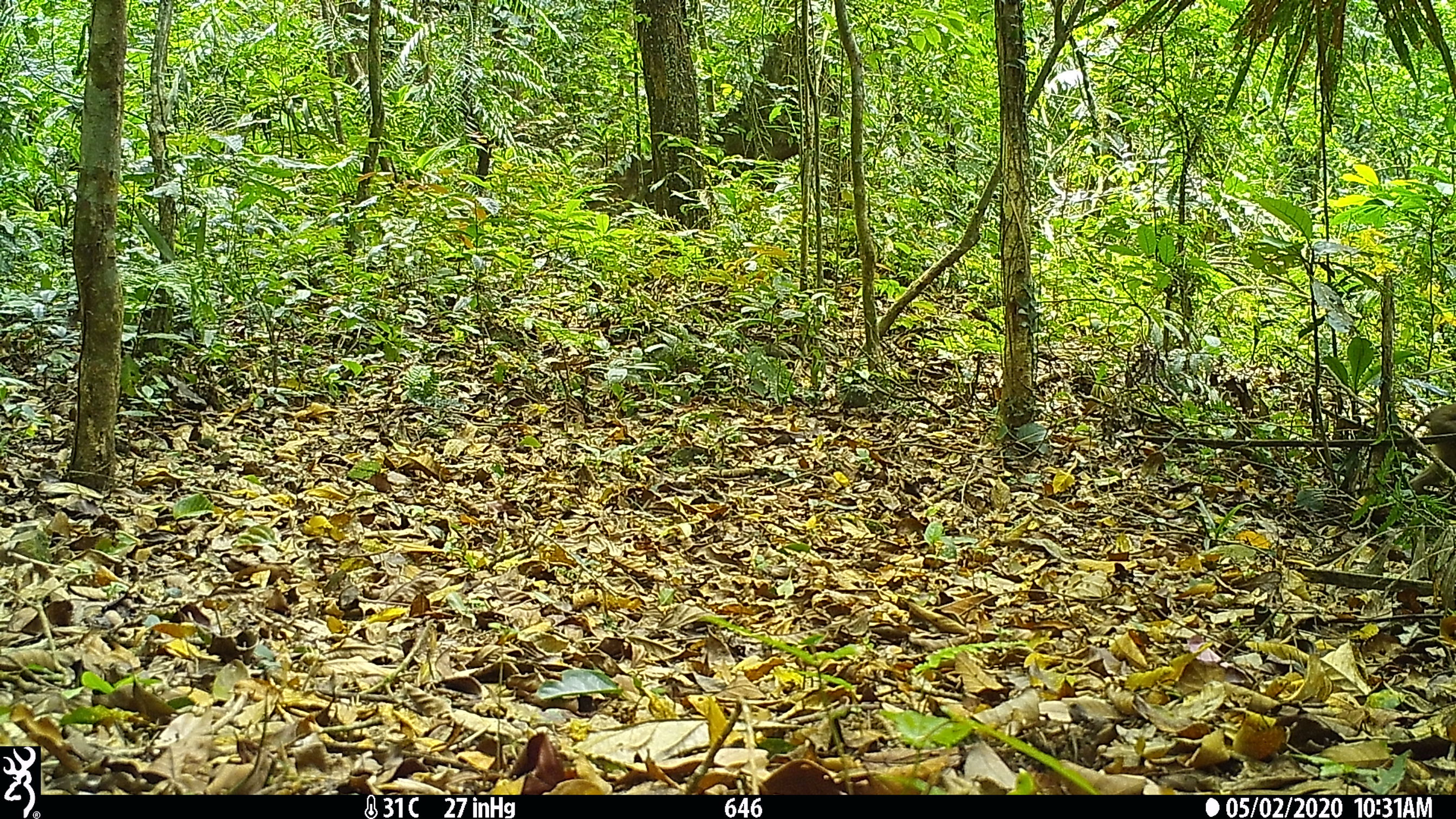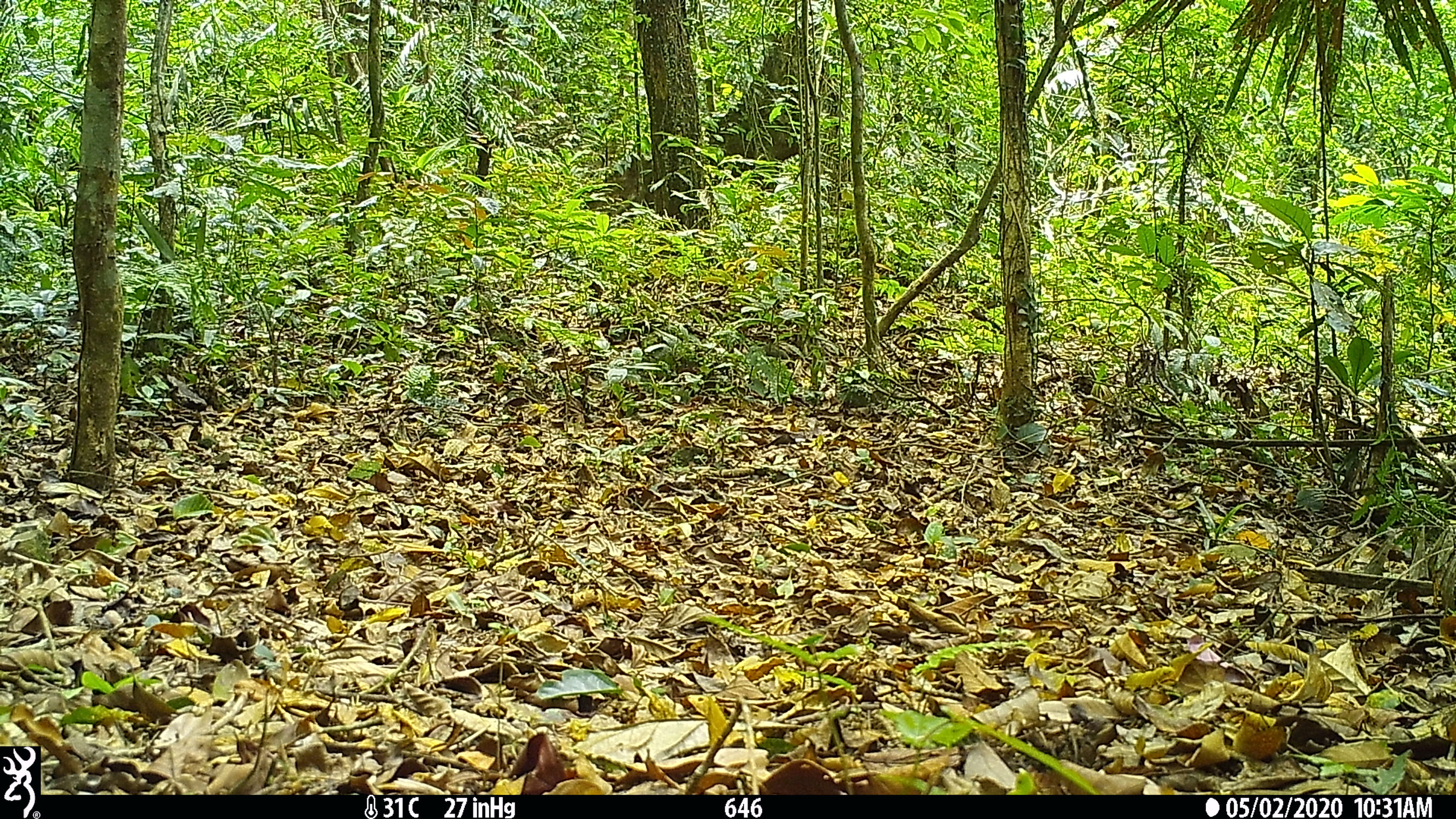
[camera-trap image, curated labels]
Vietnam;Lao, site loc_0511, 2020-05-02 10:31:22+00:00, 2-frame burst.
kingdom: Animalia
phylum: Chordata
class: Mammalia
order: Primates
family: Cercopithecidae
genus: Macaca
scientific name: Macaca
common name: macaques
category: assam or rhesus macaque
Assam or rhesus macaque (macaques) (Macaca). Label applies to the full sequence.